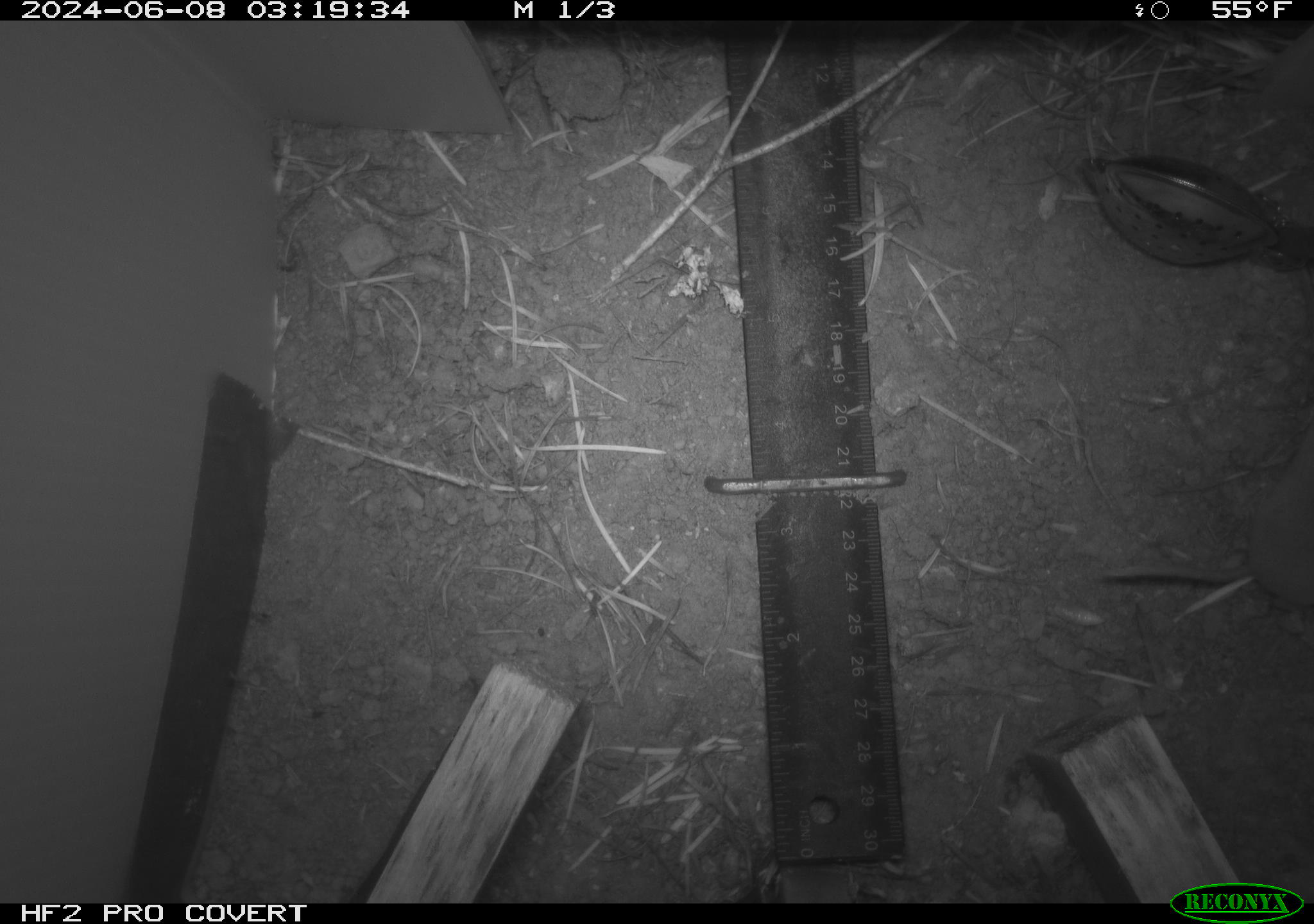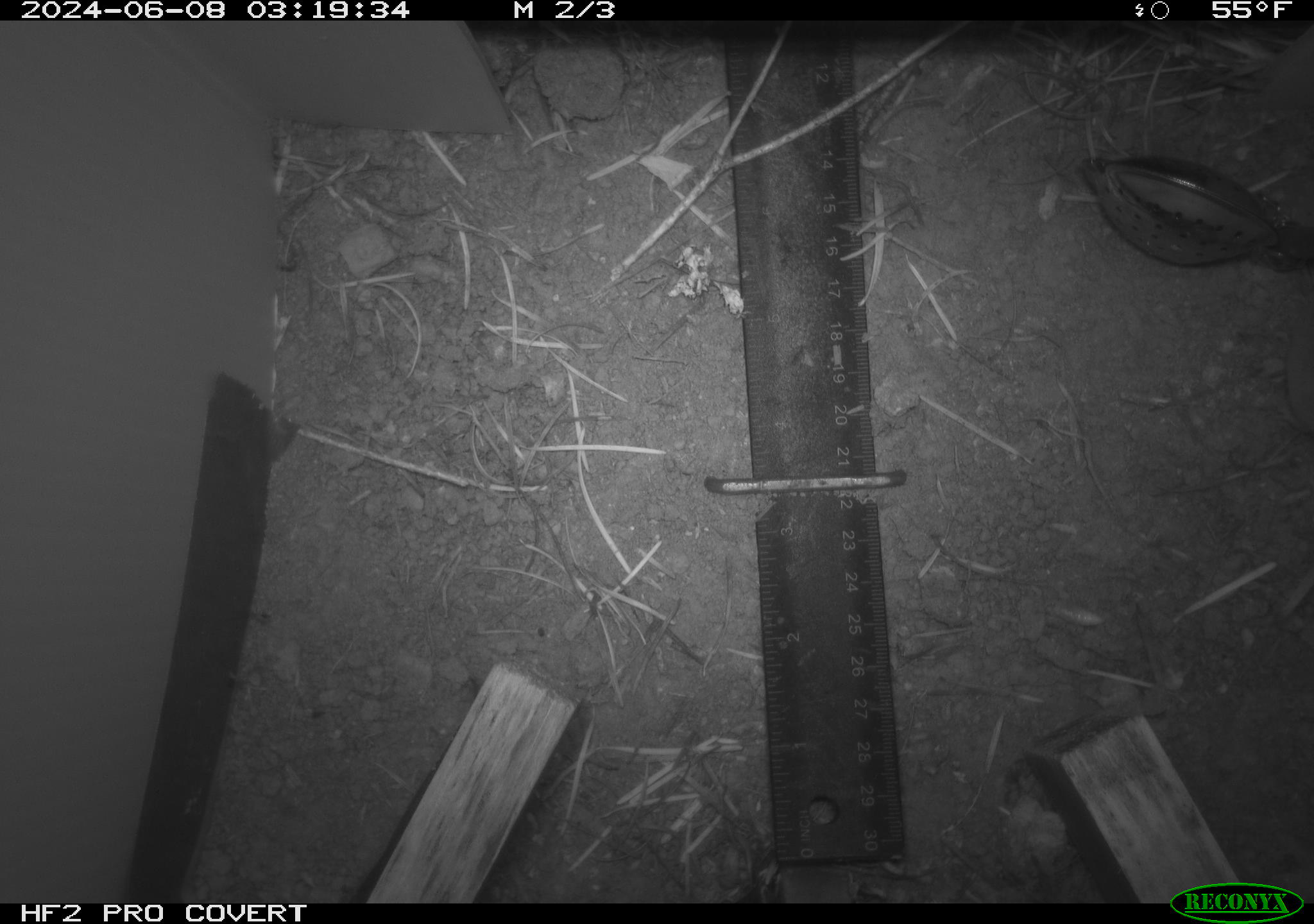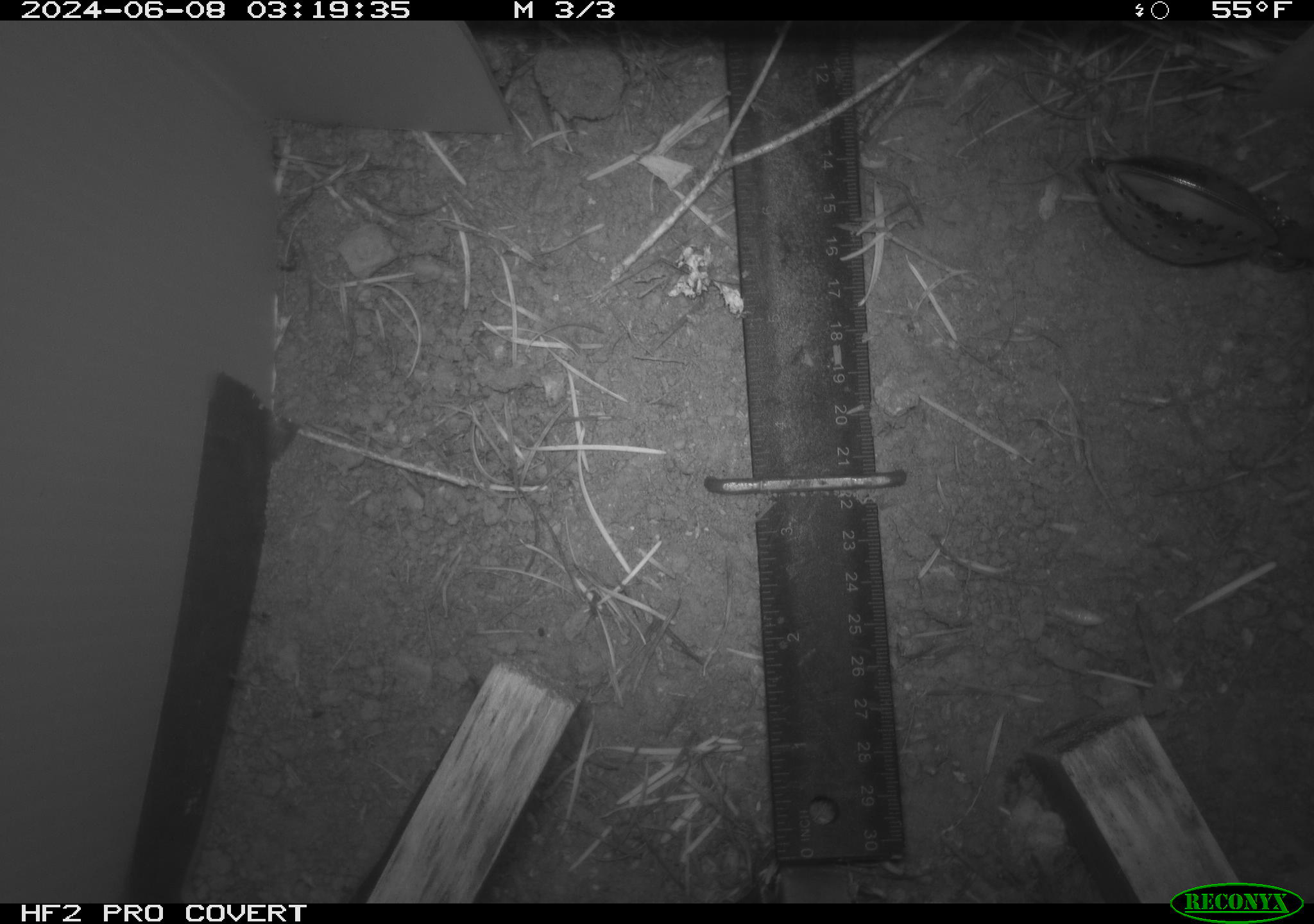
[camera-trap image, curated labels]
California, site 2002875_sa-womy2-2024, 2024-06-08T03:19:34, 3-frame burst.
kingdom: Animalia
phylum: Chordata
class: Mammalia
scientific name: Mammalia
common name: mammal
Mammal (Mammalia).